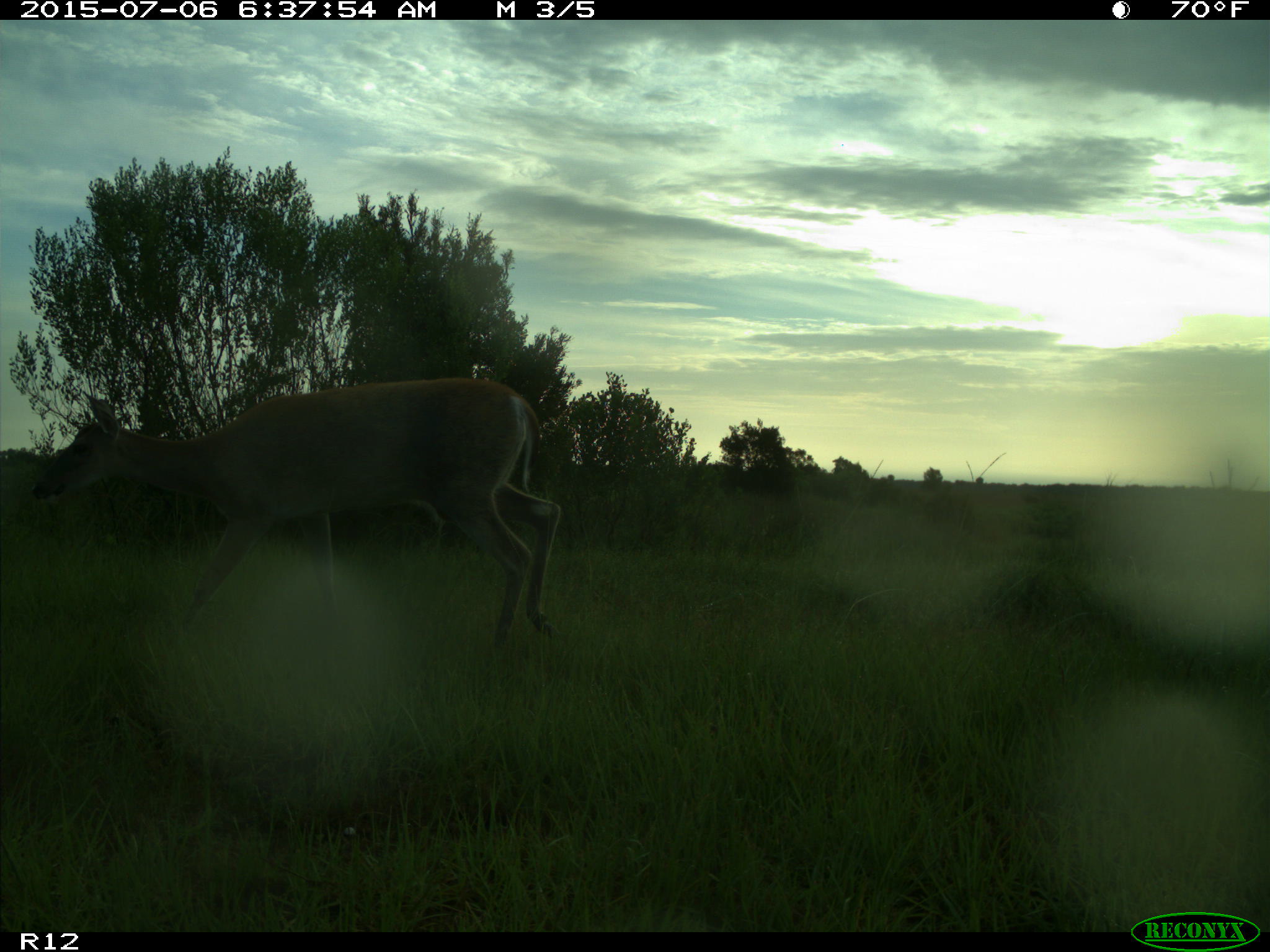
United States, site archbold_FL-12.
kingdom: Animalia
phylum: Chordata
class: Mammalia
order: Artiodactyla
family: Cervidae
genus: Odocoileus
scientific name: Odocoileus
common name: deer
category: unidentified deer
Unidentified deer (deer) (Odocoileus).